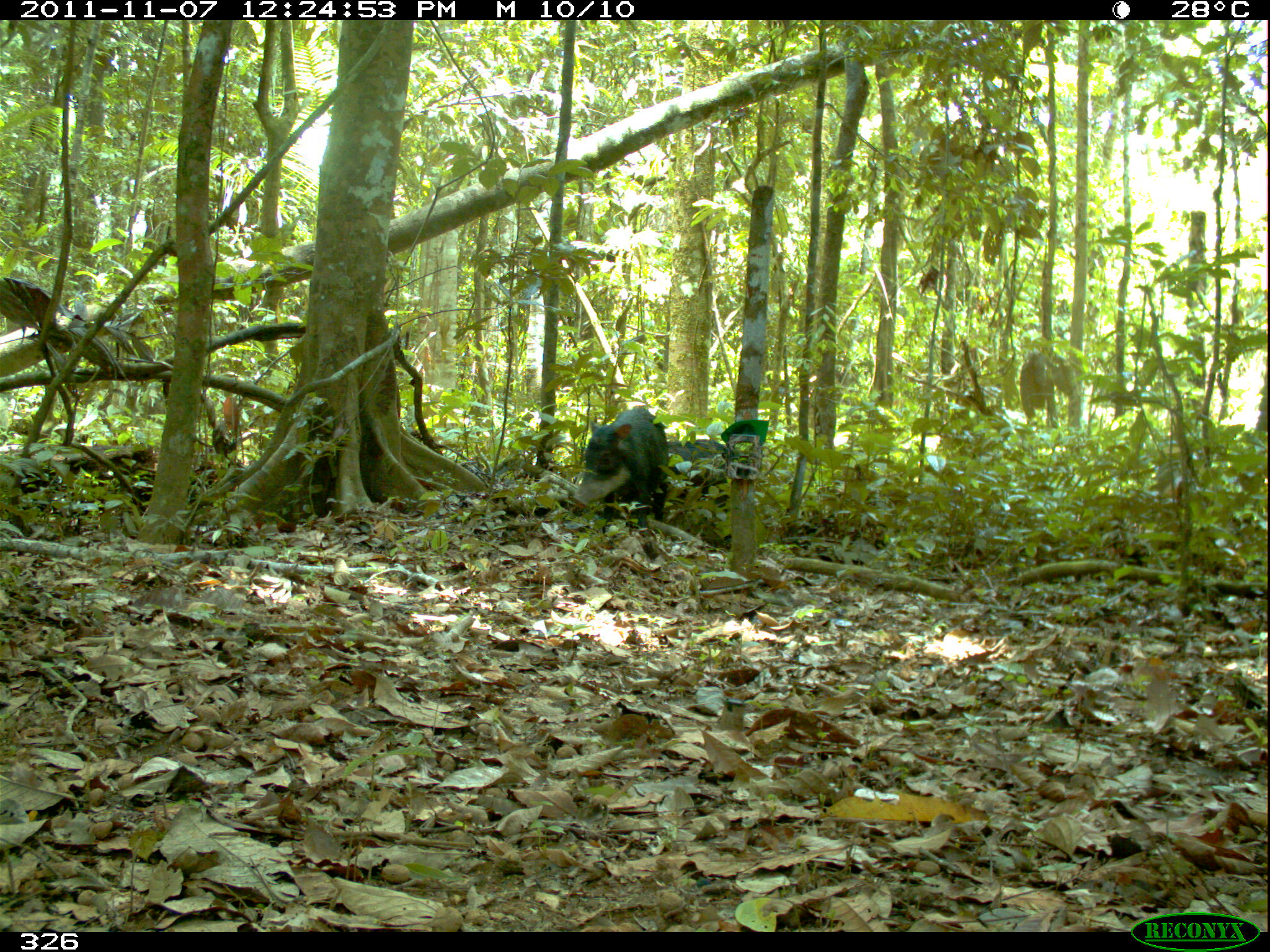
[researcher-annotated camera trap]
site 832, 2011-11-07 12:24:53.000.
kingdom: Animalia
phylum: Chordata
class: Mammalia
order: Artiodactyla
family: Tayassuidae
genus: Tayassu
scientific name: Tayassu pecari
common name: white-lipped peccary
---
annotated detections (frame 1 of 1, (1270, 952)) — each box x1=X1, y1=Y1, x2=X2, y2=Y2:
tayassu pecari: x1=572, y1=406, x2=669, y2=539; x1=662, y1=438, x2=728, y2=522